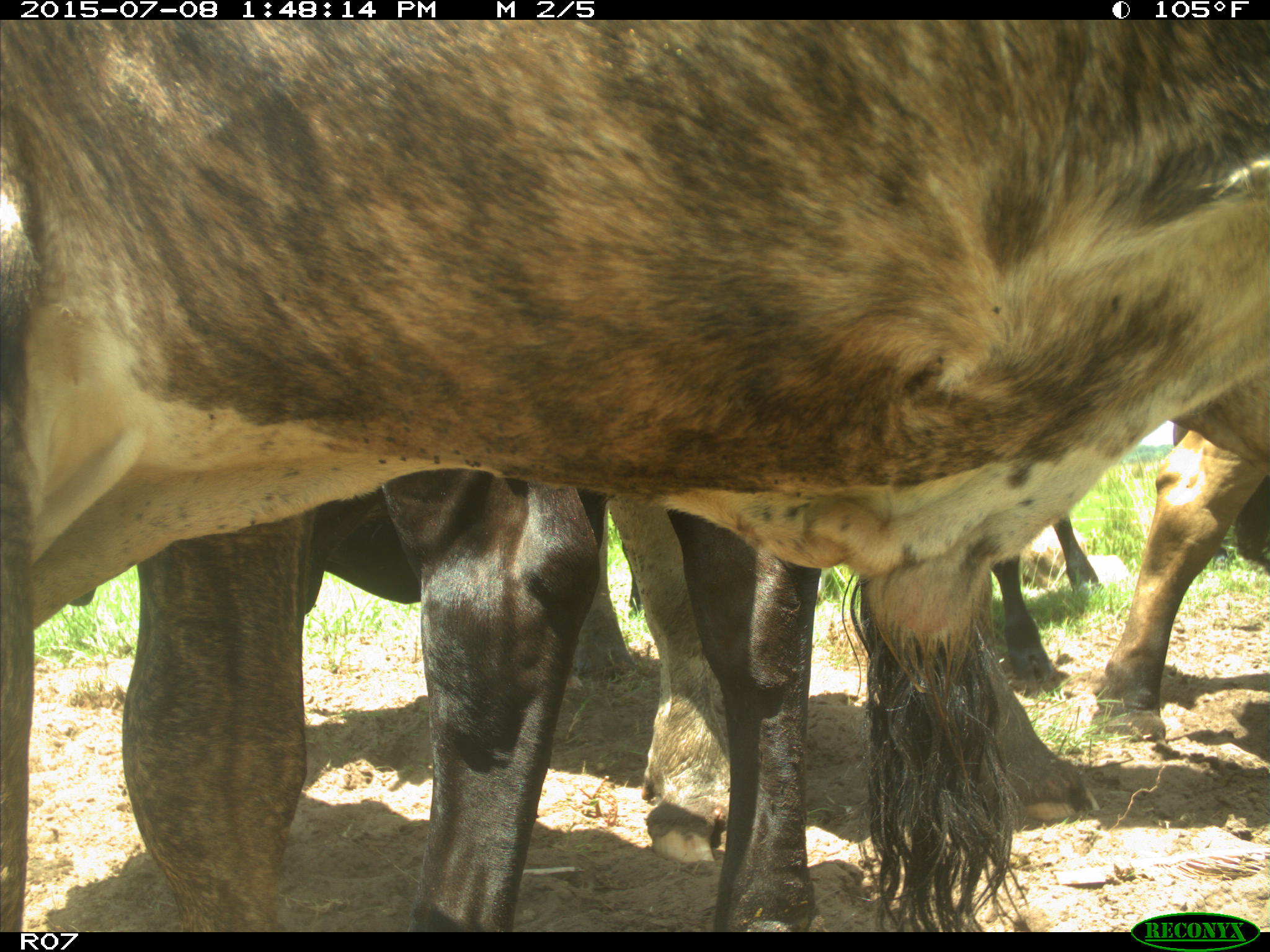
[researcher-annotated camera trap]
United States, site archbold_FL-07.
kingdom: Animalia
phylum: Chordata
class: Mammalia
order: Artiodactyla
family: Bovidae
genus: Bos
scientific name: Bos taurus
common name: domestic cow